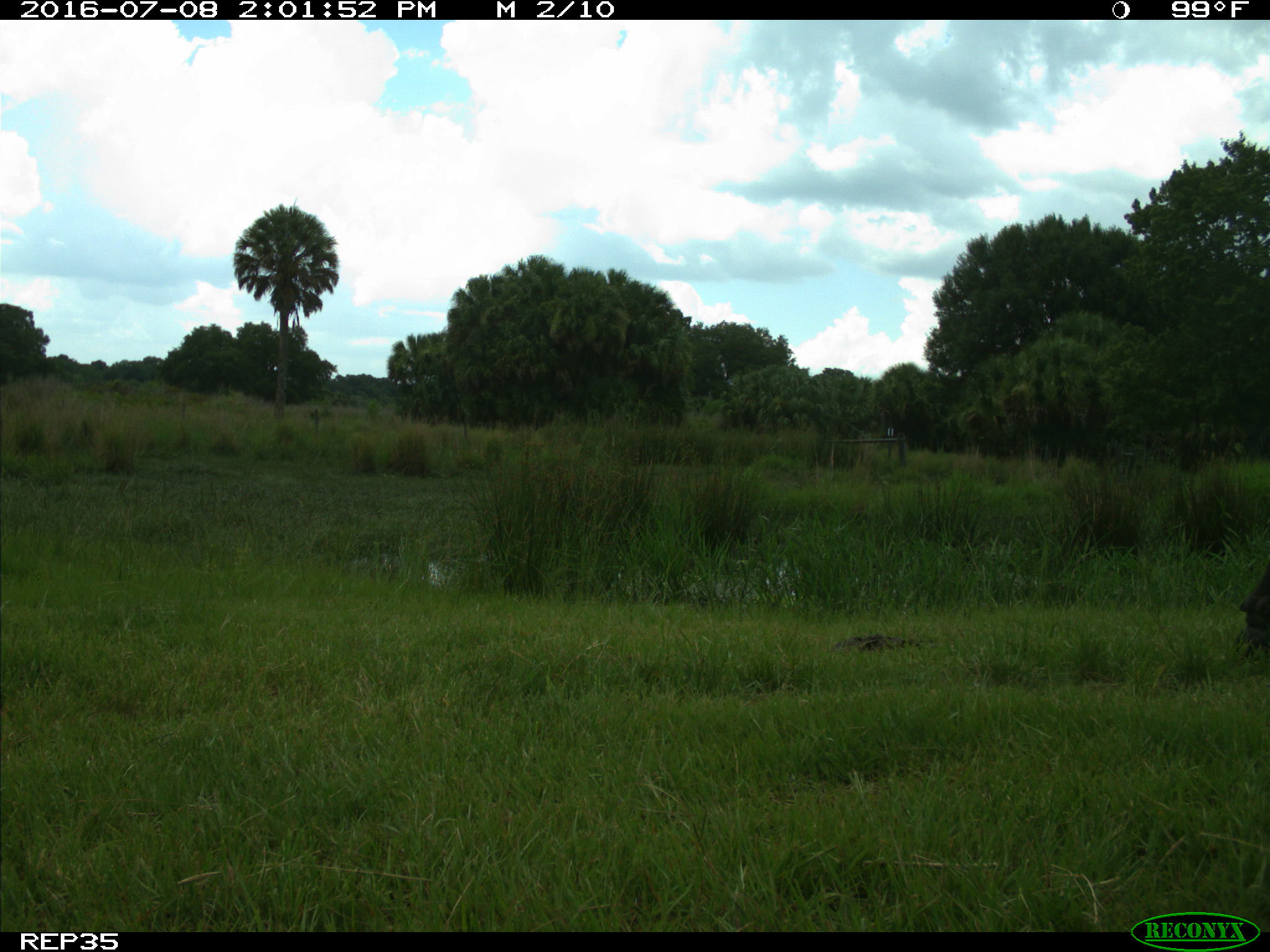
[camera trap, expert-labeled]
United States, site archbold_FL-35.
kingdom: Animalia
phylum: Chordata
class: Mammalia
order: Artiodactyla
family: Bovidae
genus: Bos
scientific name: Bos taurus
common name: domestic cow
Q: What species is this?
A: Bos taurus (domestic cow).